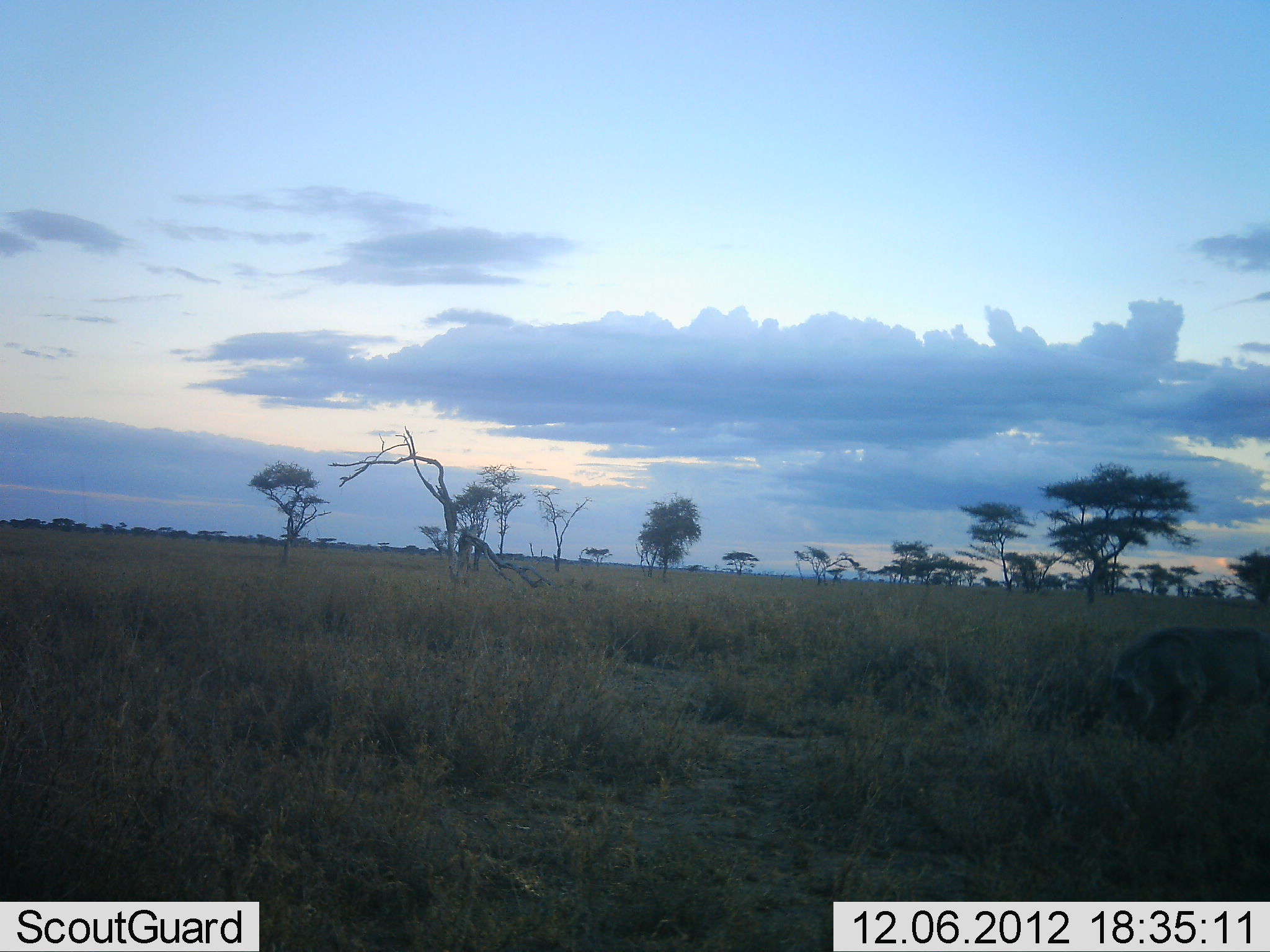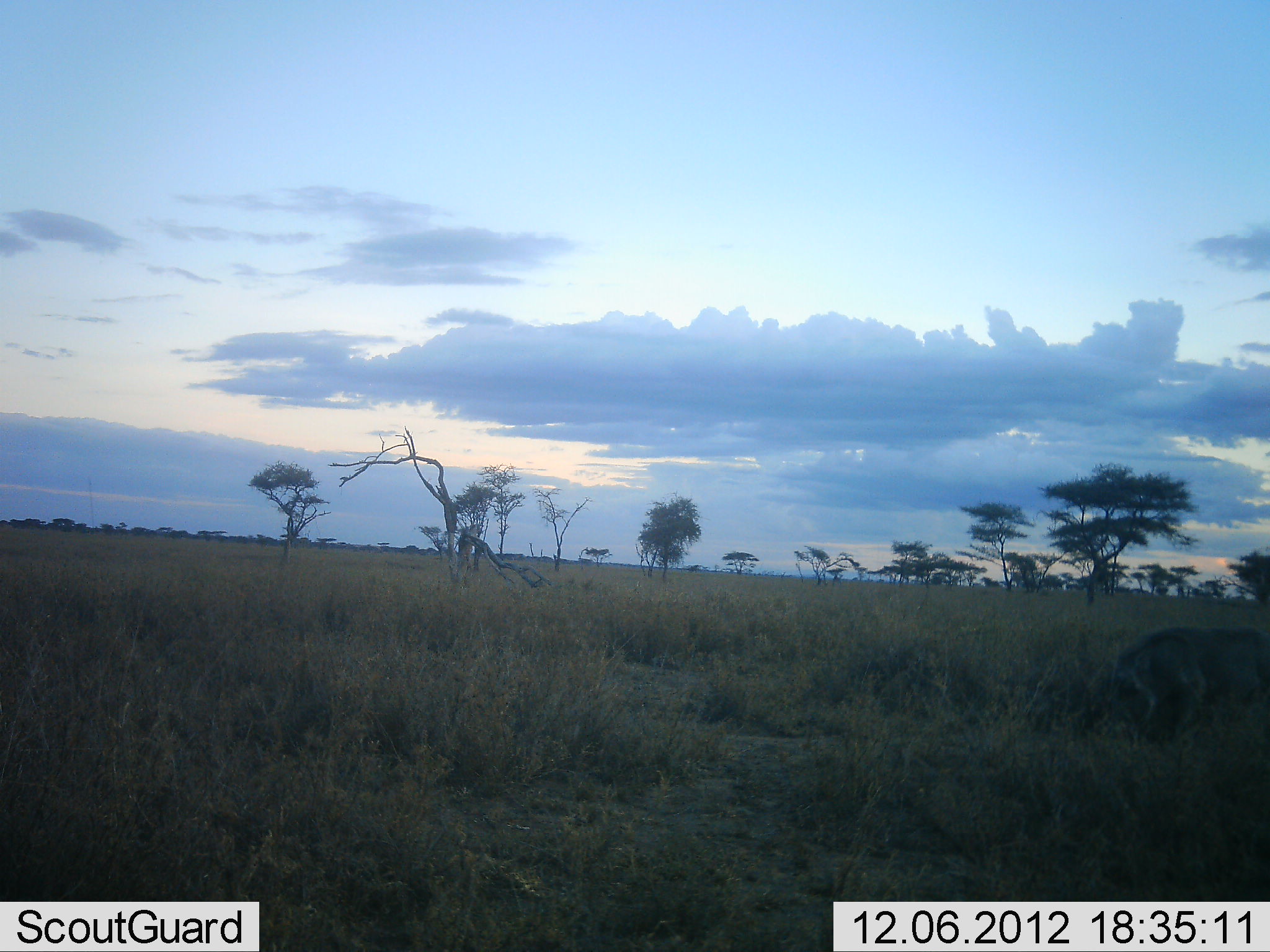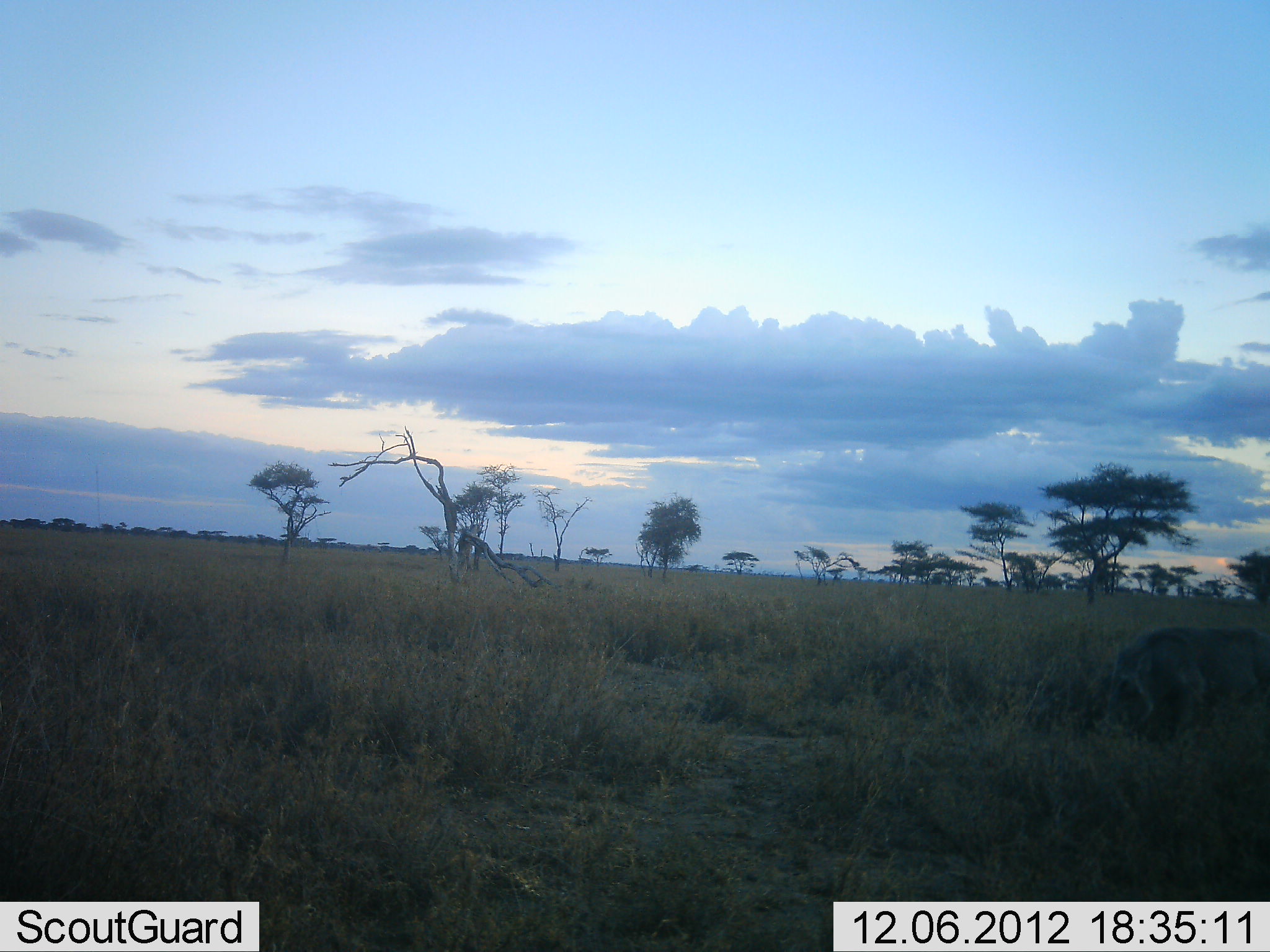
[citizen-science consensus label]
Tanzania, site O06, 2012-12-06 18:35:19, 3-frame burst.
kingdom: Animalia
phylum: Chordata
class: Mammalia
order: Artiodactyla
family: Suidae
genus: Phacochoerus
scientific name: Phacochoerus africanus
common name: warthog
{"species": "warthog (Phacochoerus africanus)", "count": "1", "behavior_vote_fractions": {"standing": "20%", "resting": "0%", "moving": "0%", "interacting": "0%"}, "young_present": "0%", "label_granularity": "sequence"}